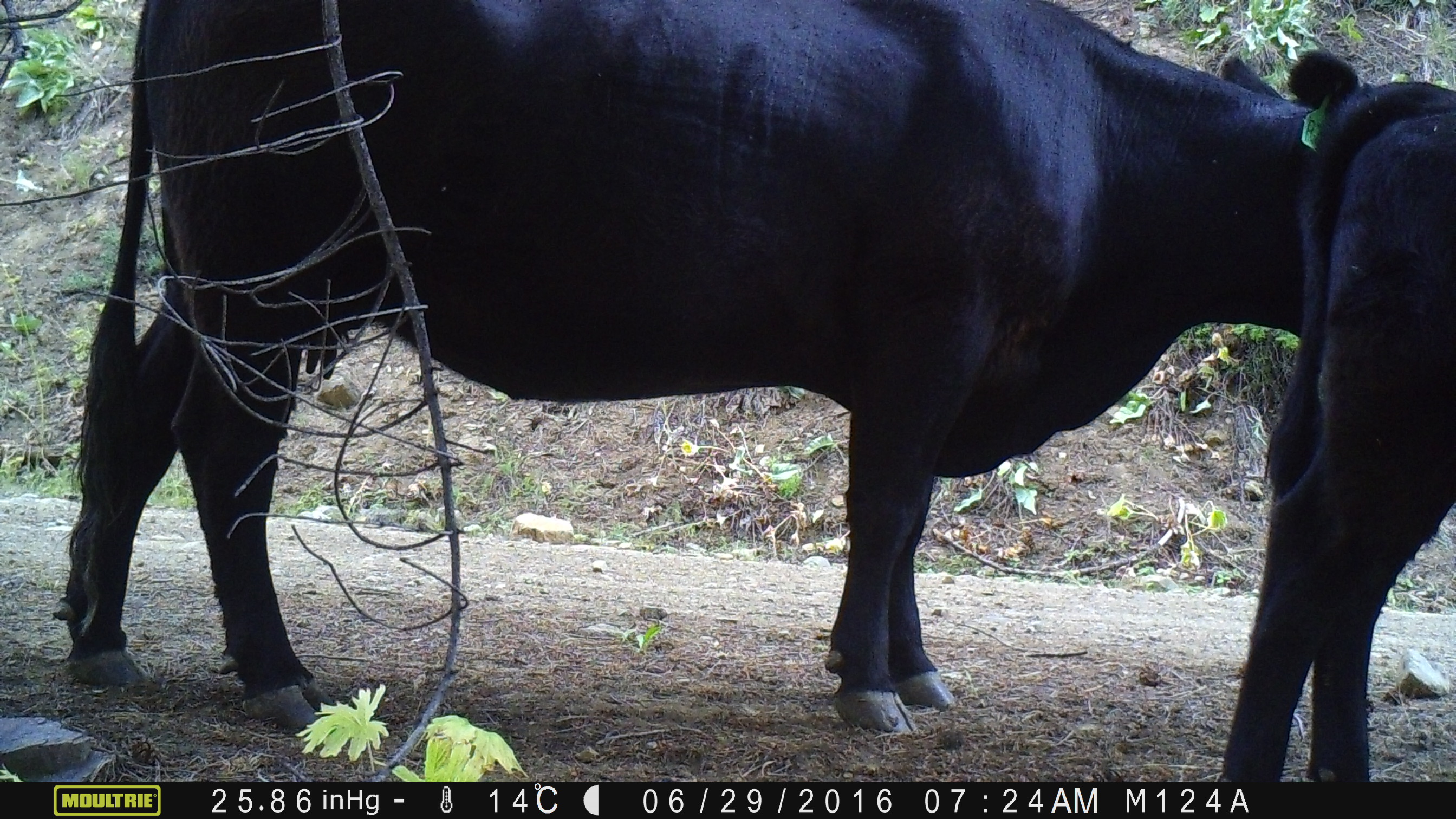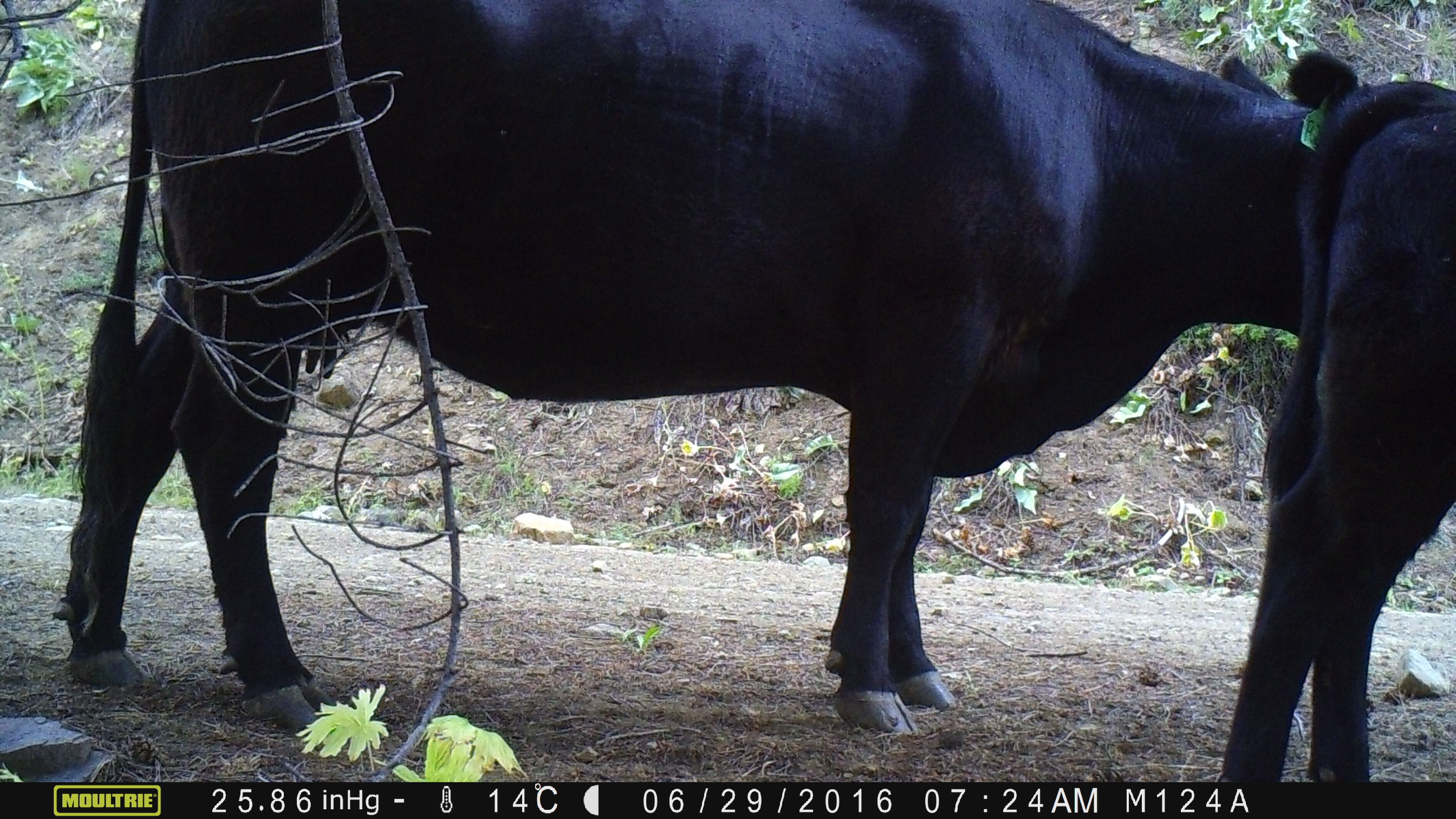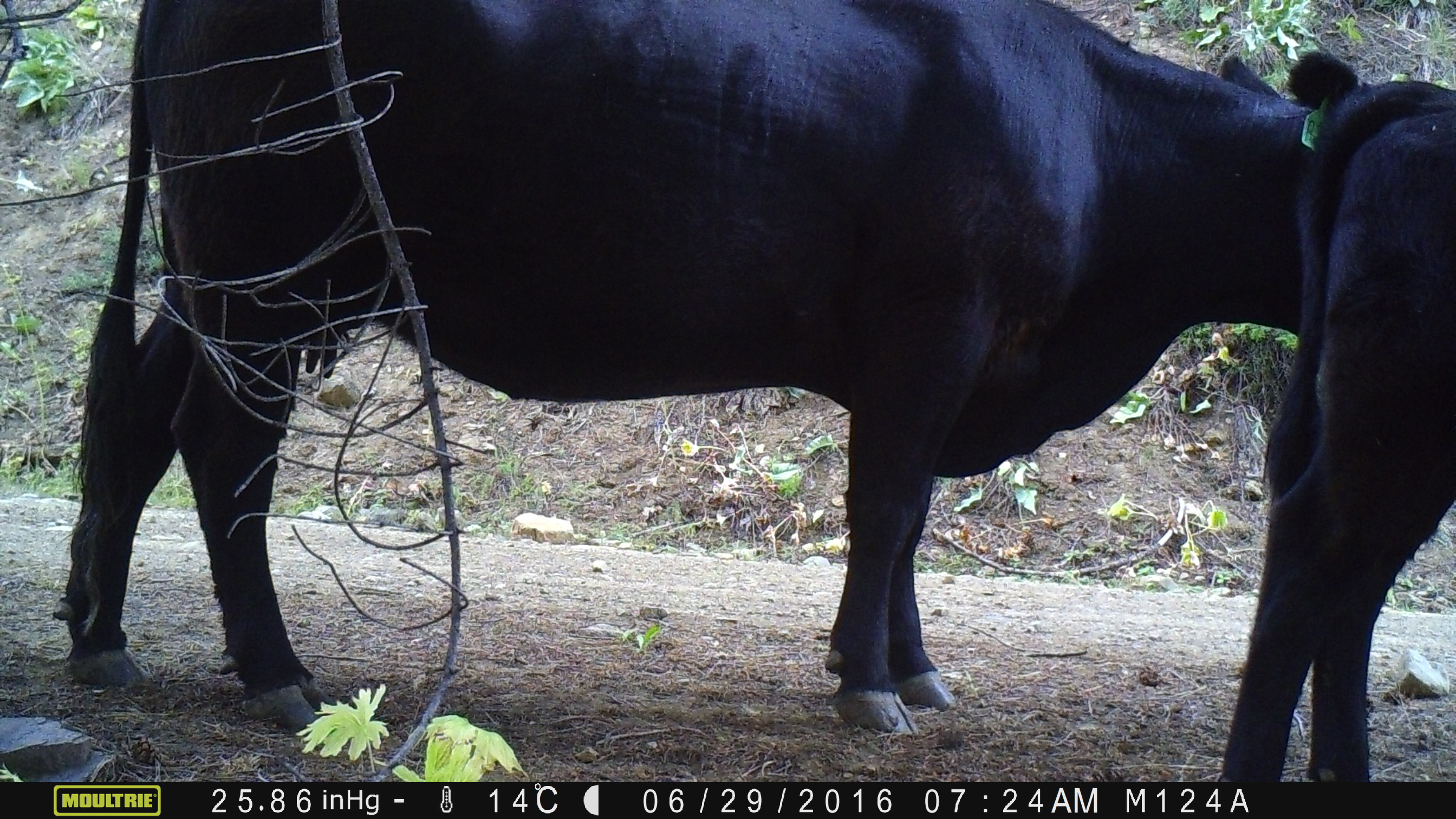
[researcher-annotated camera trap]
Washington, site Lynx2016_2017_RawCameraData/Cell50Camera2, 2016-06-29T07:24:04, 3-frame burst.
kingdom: Animalia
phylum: Chordata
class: Mammalia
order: Artiodactyla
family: Bovidae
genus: Bos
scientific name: Bos taurus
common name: domestic cattle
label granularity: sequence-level